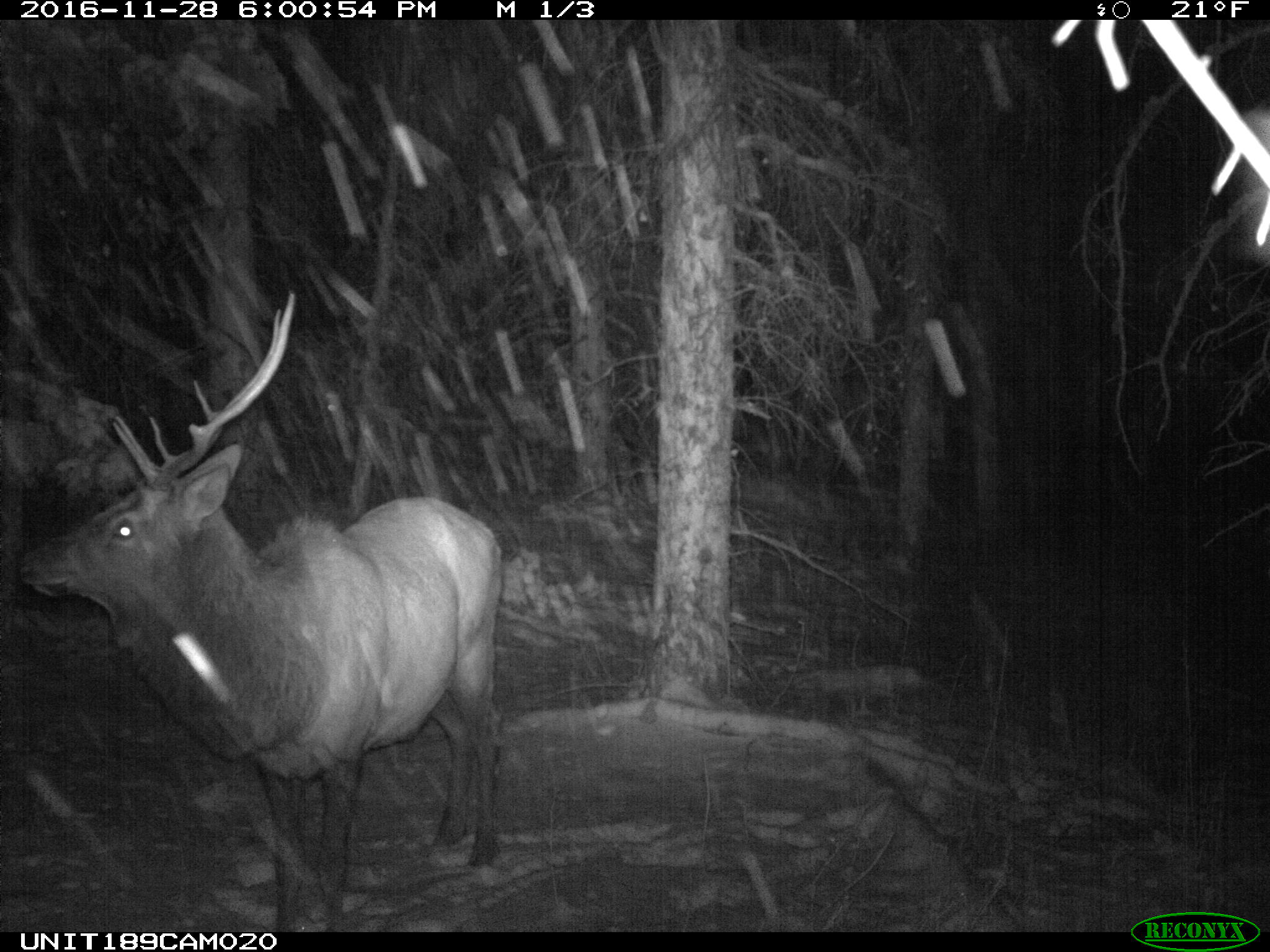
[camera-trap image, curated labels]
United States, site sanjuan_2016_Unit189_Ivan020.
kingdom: Animalia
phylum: Chordata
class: Mammalia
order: Artiodactyla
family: Cervidae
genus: Cervus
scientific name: Cervus elaphus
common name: red deer